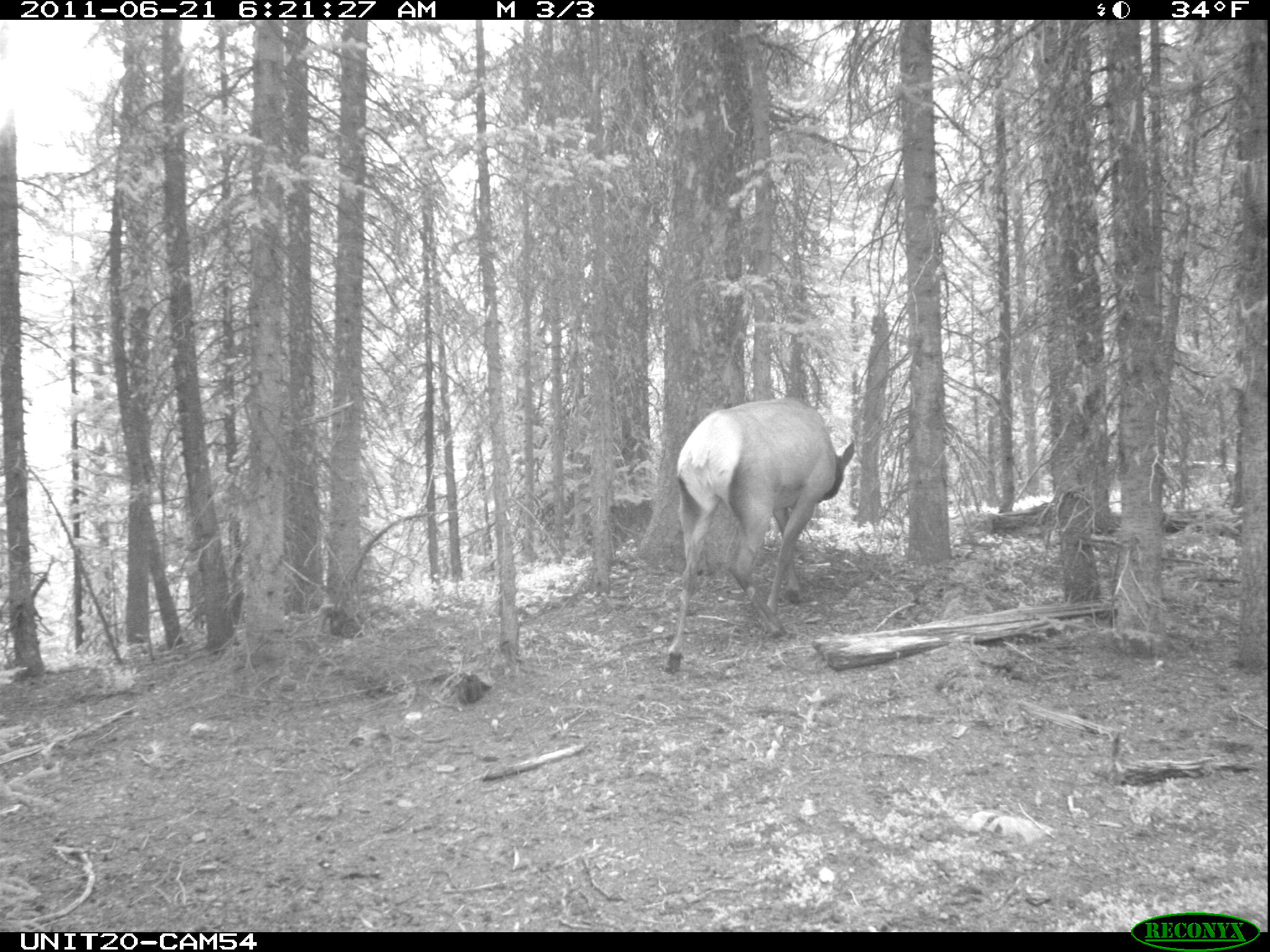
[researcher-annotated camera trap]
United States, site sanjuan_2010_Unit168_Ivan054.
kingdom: Animalia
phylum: Chordata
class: Mammalia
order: Artiodactyla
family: Cervidae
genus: Cervus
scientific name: Cervus elaphus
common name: red deer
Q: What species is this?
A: Cervus elaphus (red deer).